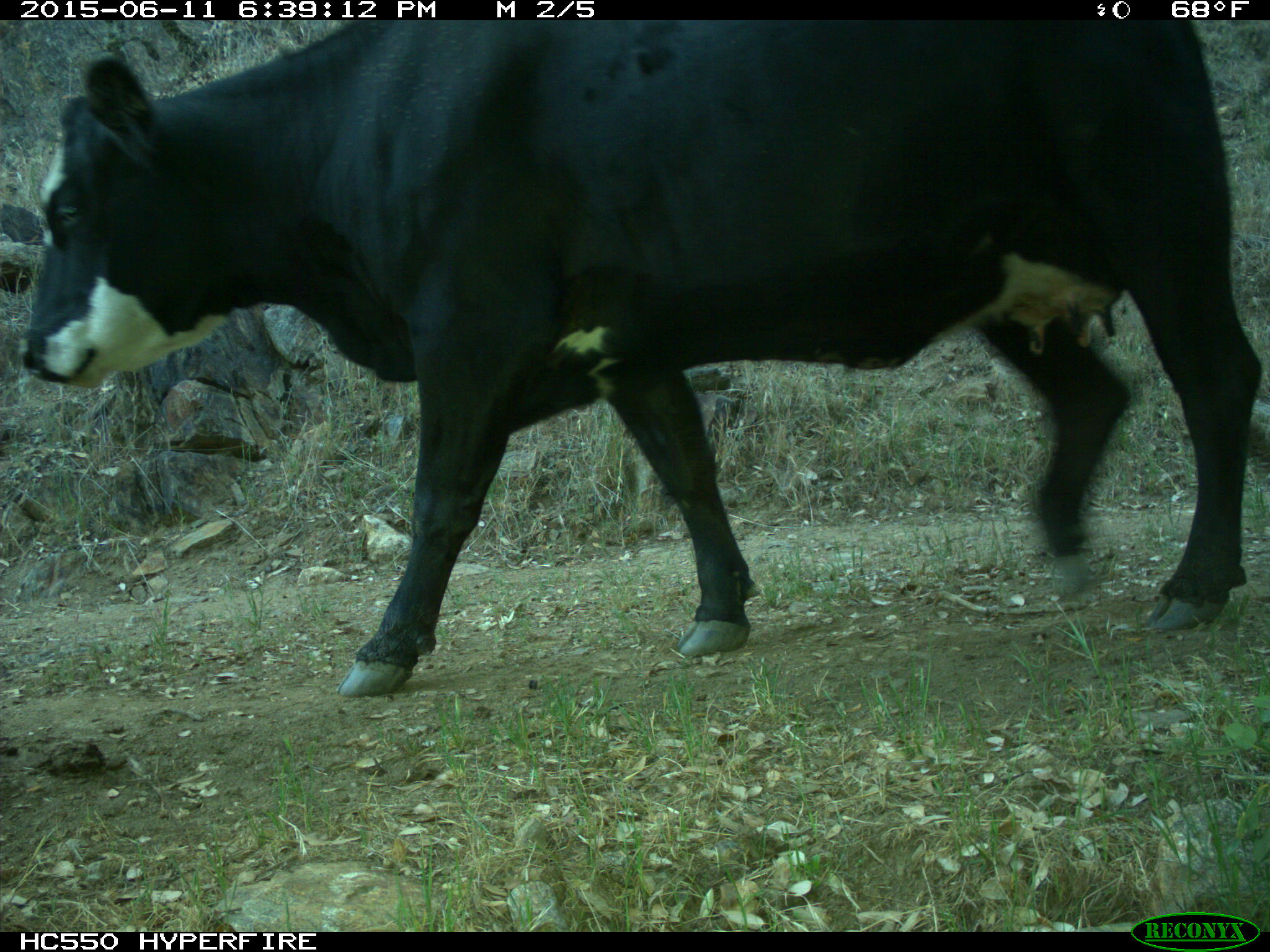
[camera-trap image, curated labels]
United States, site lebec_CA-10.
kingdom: Animalia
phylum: Chordata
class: Mammalia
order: Artiodactyla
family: Bovidae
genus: Bos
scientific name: Bos taurus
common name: domestic cow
Bos taurus (domestic cow).